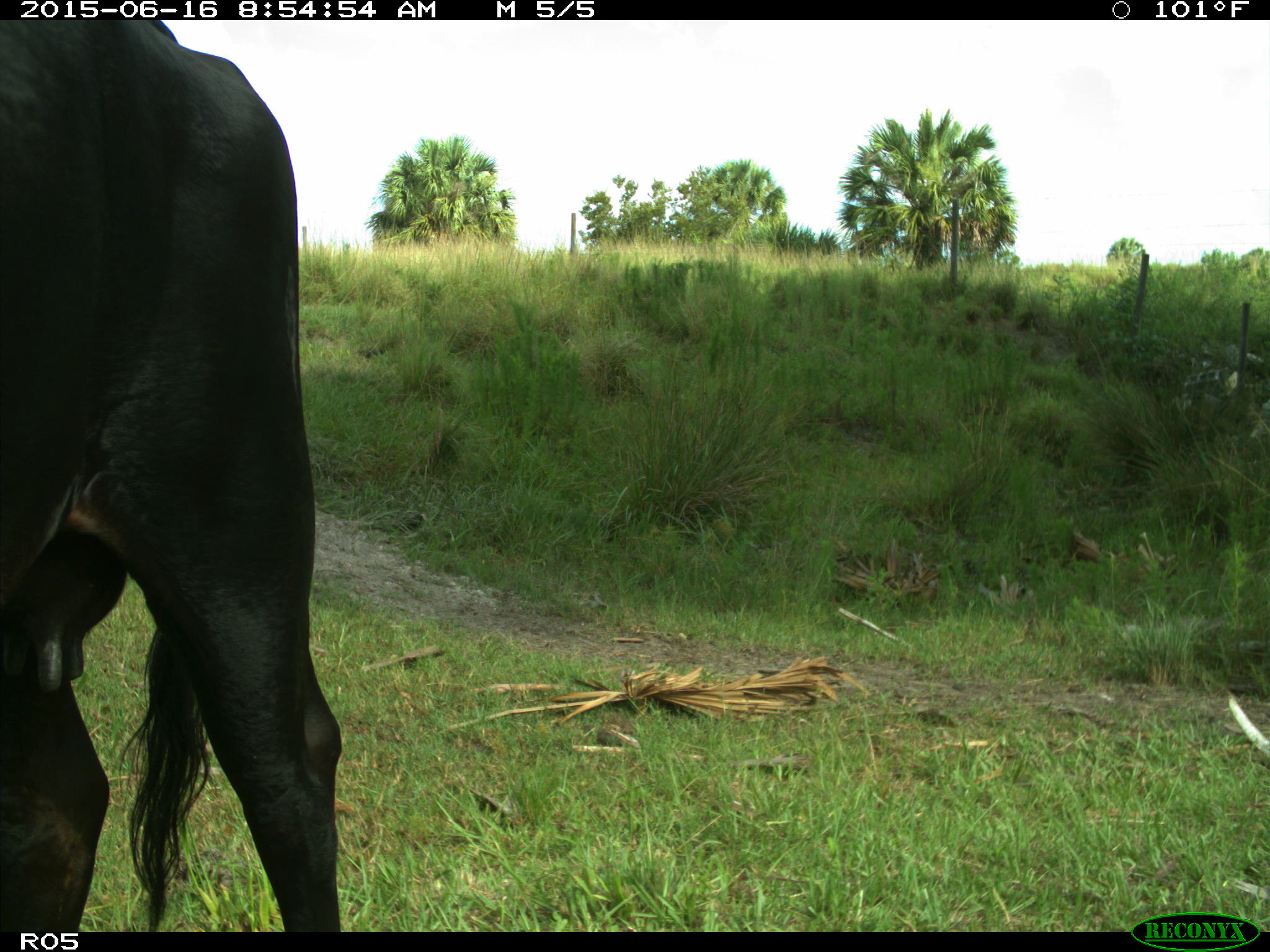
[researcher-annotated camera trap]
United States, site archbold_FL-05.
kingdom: Animalia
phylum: Chordata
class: Mammalia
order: Artiodactyla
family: Bovidae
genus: Bos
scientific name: Bos taurus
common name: domestic cow